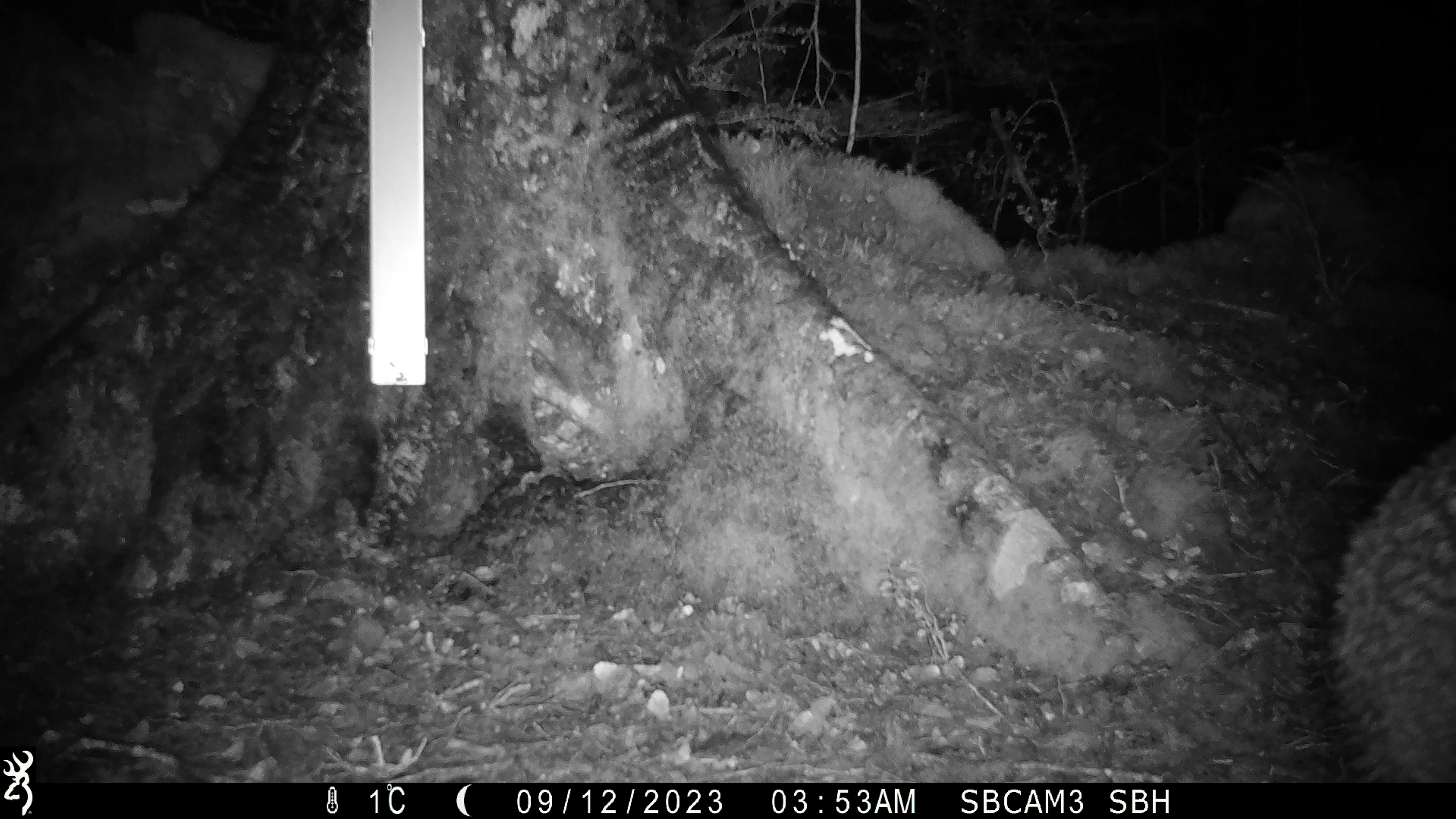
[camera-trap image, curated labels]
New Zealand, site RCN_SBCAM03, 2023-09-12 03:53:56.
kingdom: Animalia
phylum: Chordata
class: Aves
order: Apterygiformes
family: Apterygidae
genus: Apteryx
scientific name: Apteryx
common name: kiwi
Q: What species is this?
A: Kiwi (Apteryx).